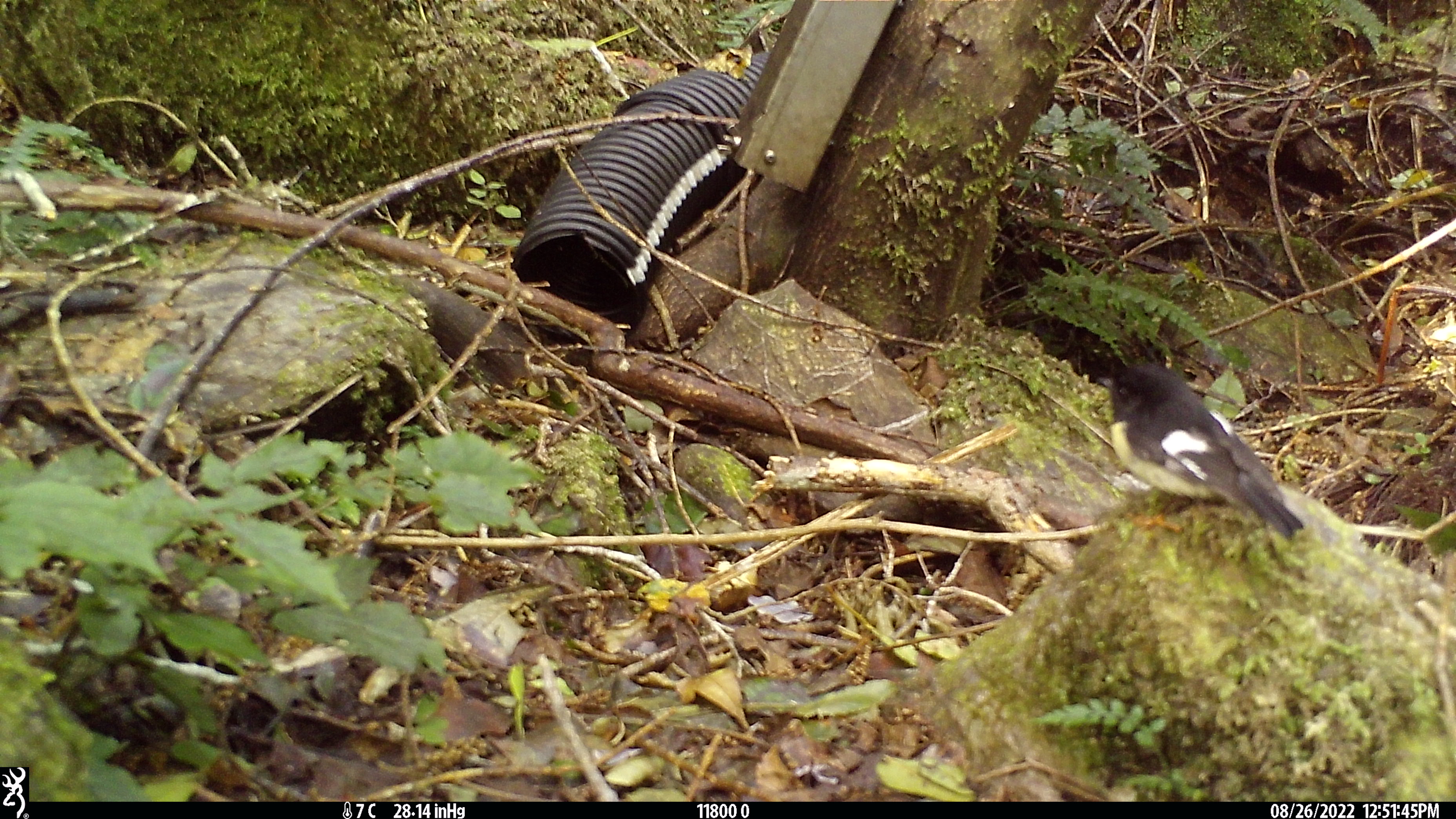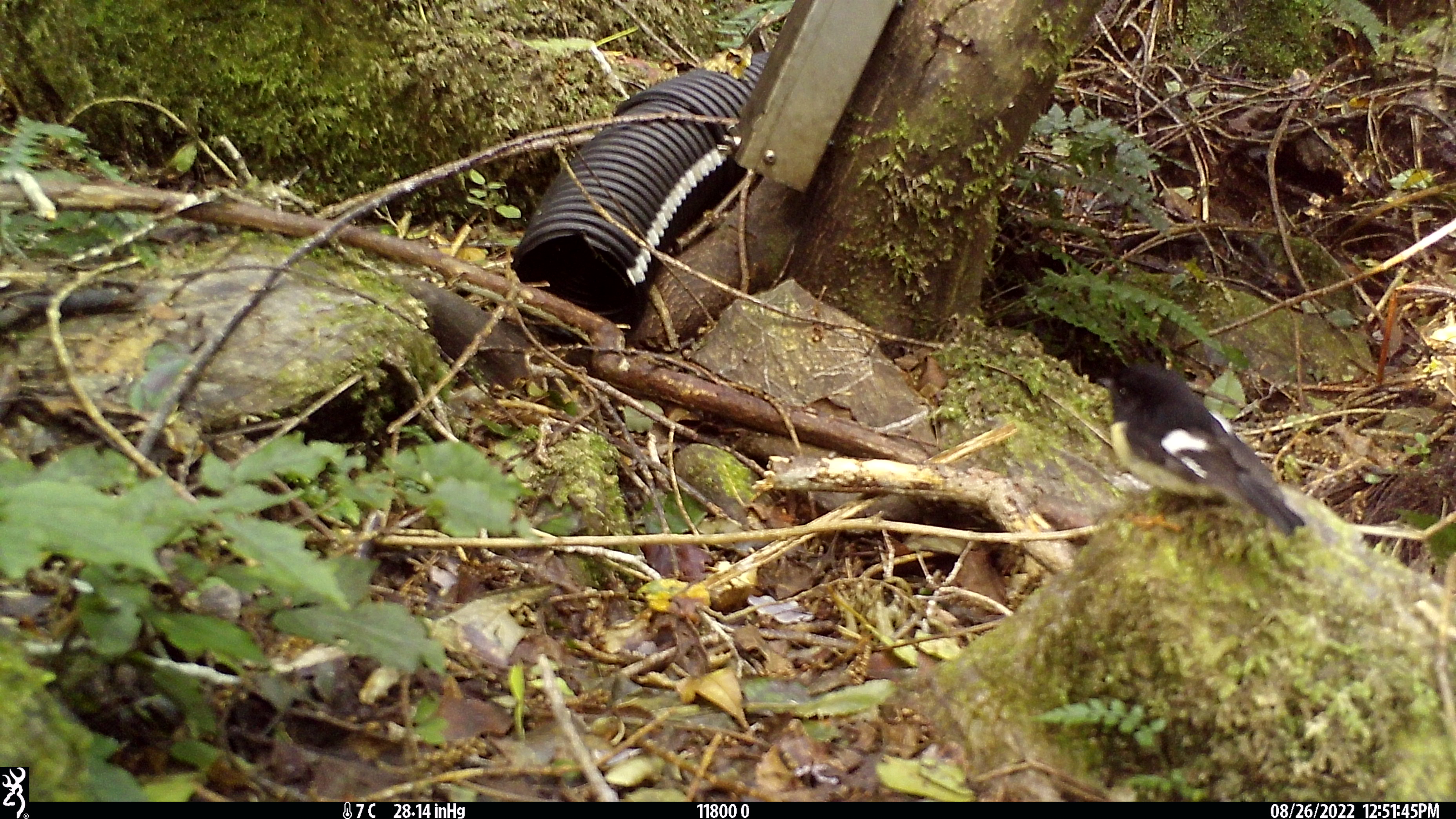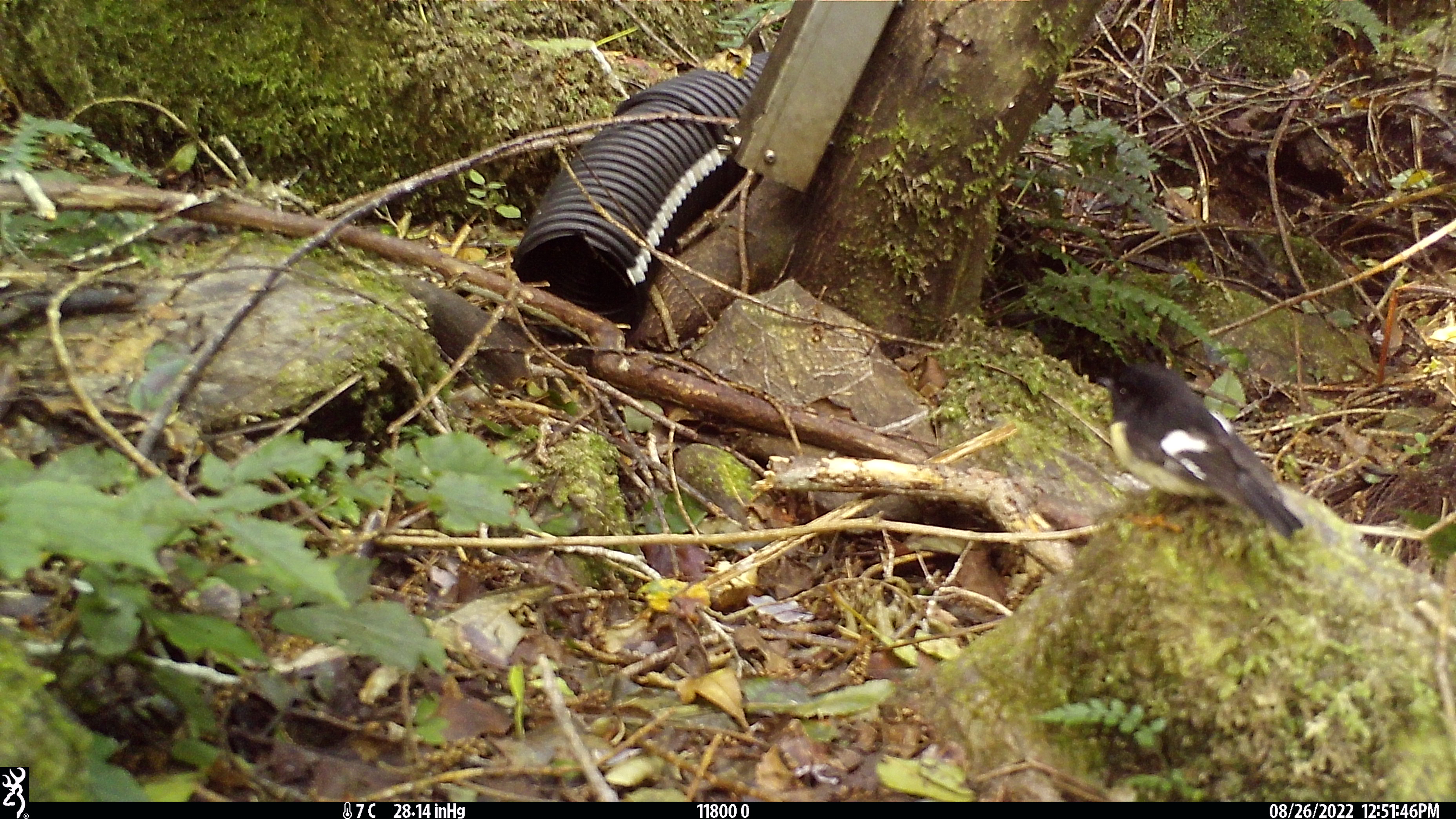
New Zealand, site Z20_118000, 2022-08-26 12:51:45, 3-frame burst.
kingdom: Animalia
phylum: Chordata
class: Aves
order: Passeriformes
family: Petroicidae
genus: Petroica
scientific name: Petroica macrocephala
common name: tomtit